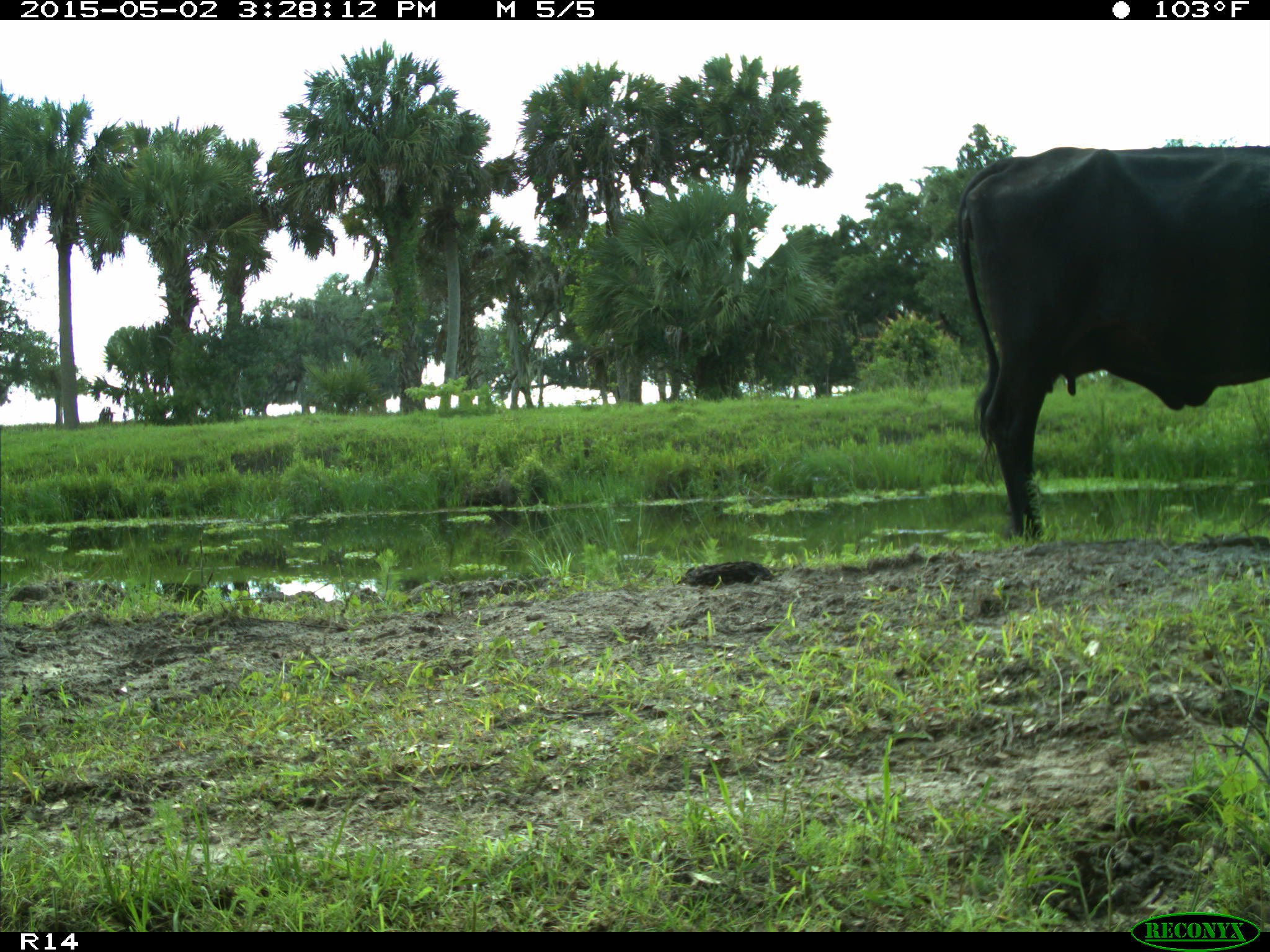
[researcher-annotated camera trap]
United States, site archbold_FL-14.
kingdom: Animalia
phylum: Chordata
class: Mammalia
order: Artiodactyla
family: Bovidae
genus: Bos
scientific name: Bos taurus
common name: domestic cow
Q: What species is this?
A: Bos taurus (domestic cow).